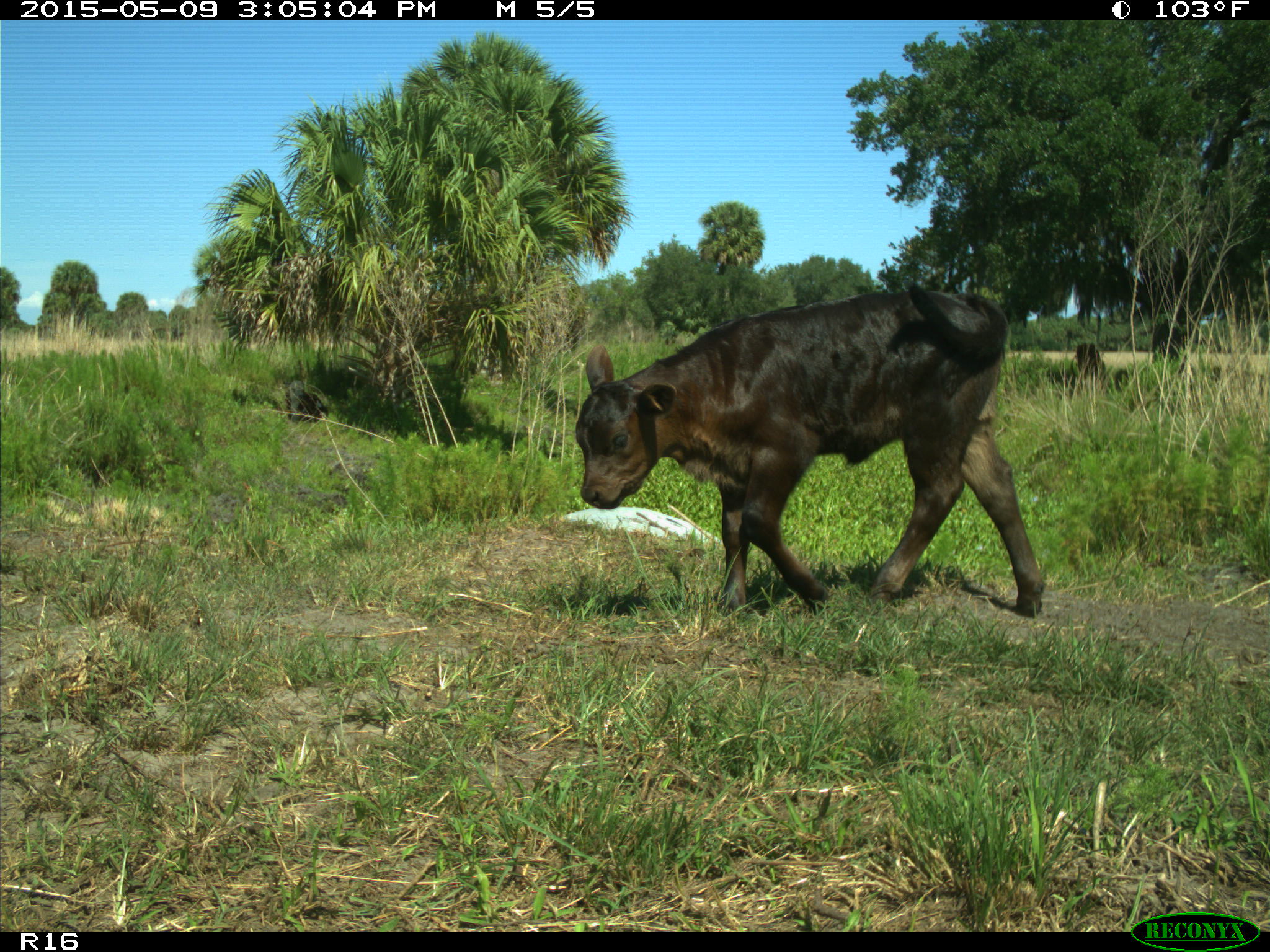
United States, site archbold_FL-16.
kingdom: Animalia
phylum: Chordata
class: Mammalia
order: Artiodactyla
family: Bovidae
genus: Bos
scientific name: Bos taurus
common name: domestic cow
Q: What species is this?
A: Bos taurus (domestic cow).